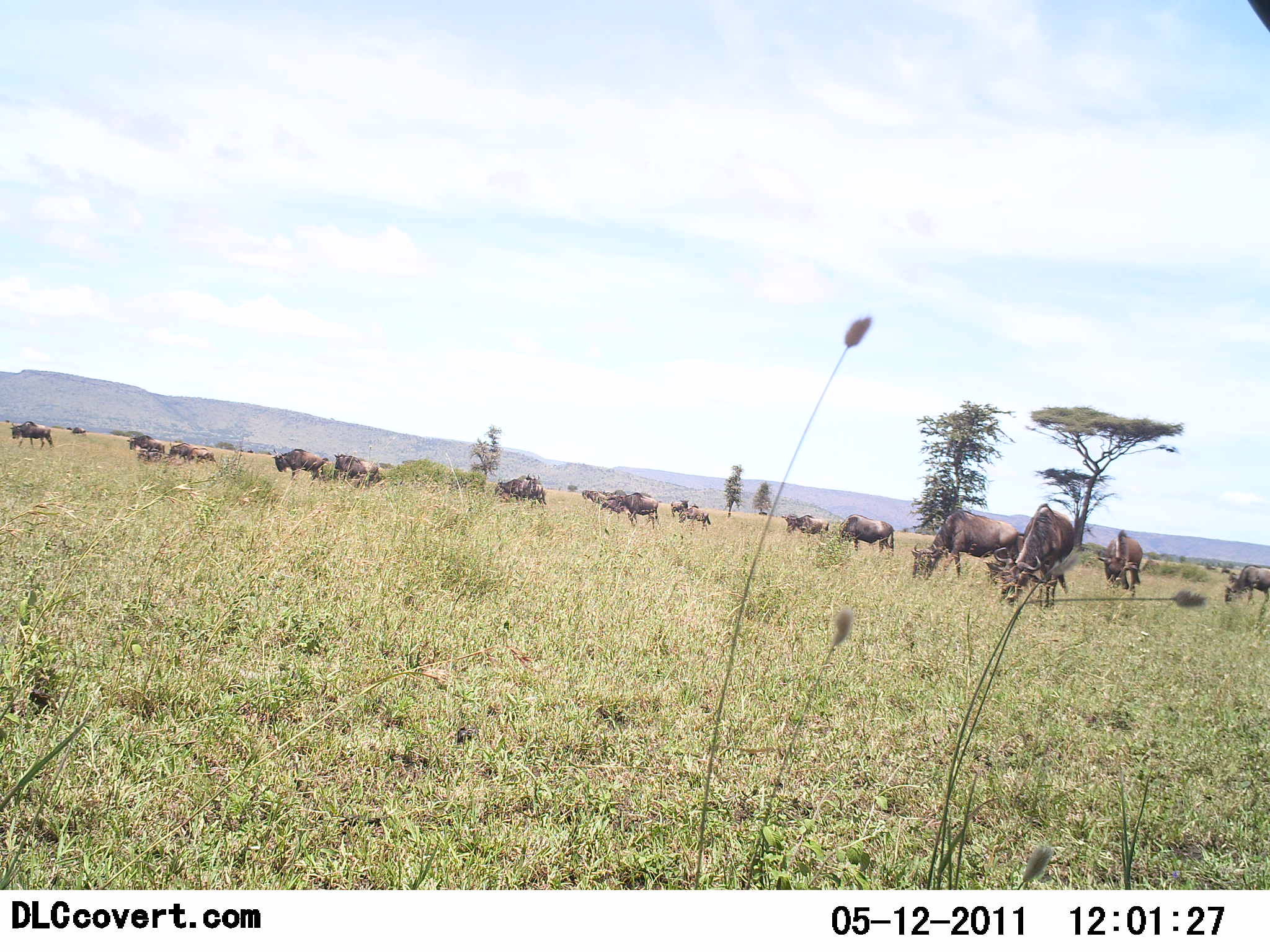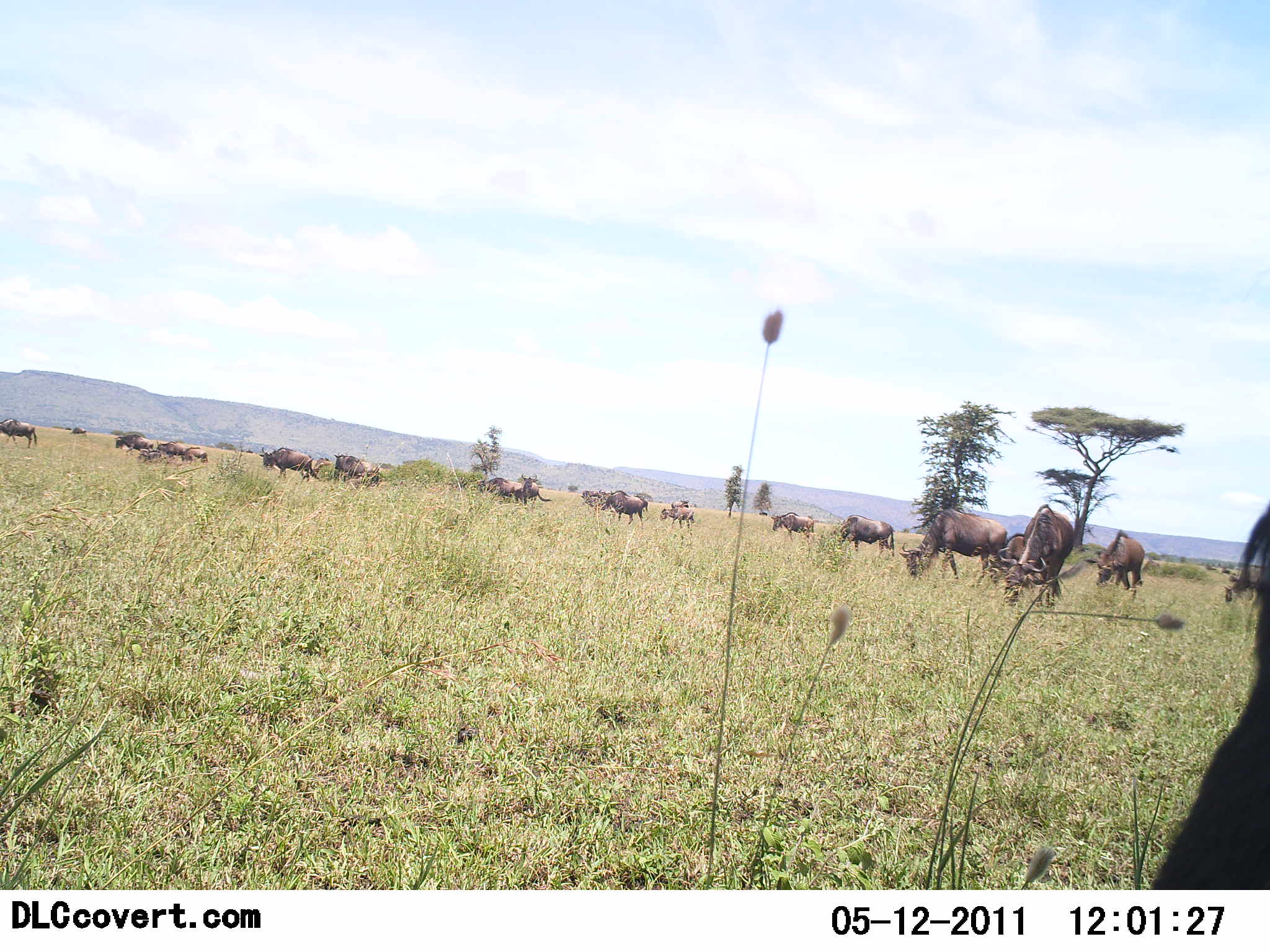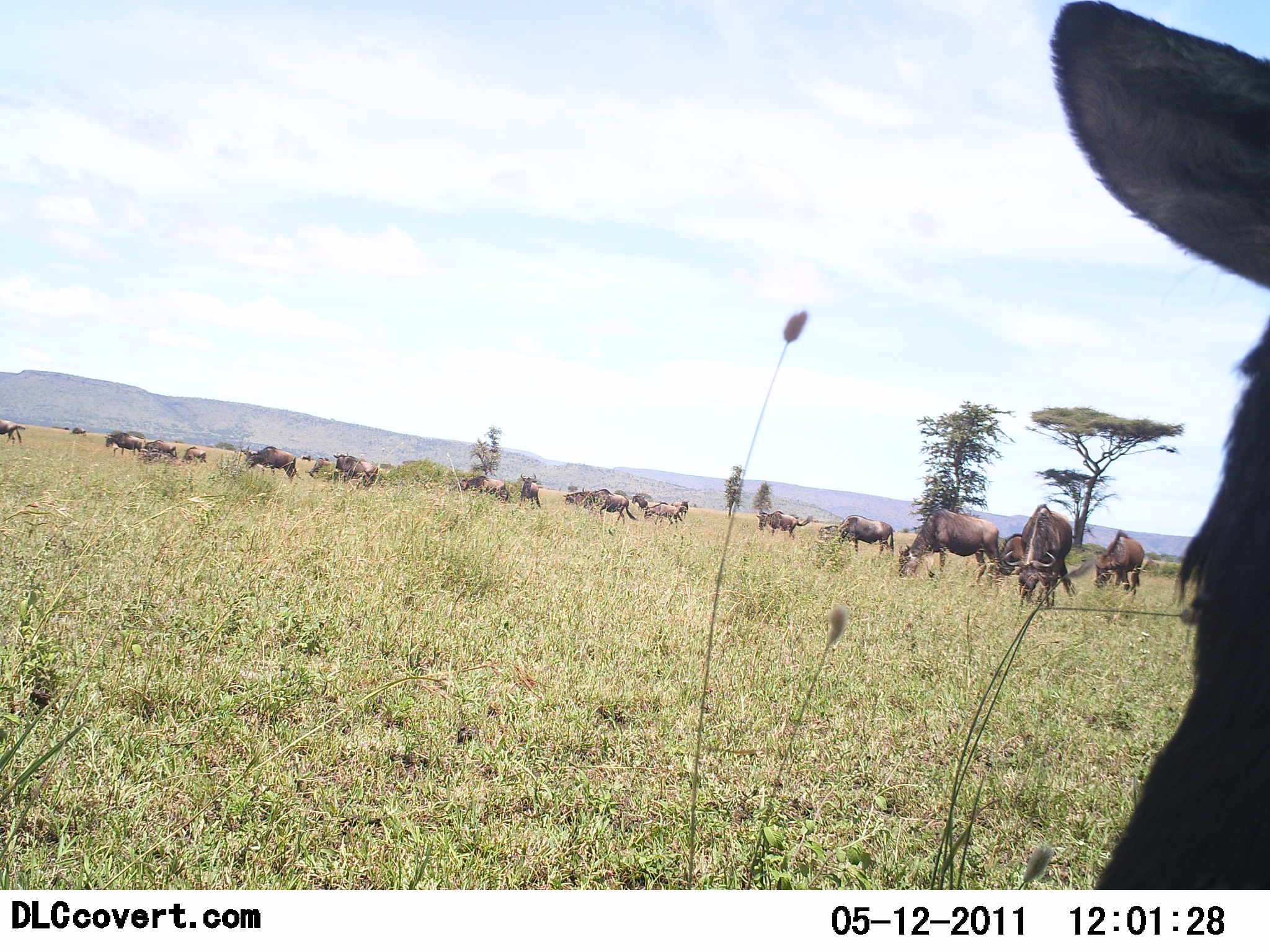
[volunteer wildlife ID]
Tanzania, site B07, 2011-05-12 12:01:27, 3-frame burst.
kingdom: Animalia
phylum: Chordata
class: Mammalia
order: Artiodactyla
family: Bovidae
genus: Connochaetes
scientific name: Connochaetes taurinus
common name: blue wildebeest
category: wildebeest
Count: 11-50.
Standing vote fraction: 67%.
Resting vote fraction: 0%.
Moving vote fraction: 33%.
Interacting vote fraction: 0%.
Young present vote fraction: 0%.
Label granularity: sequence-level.